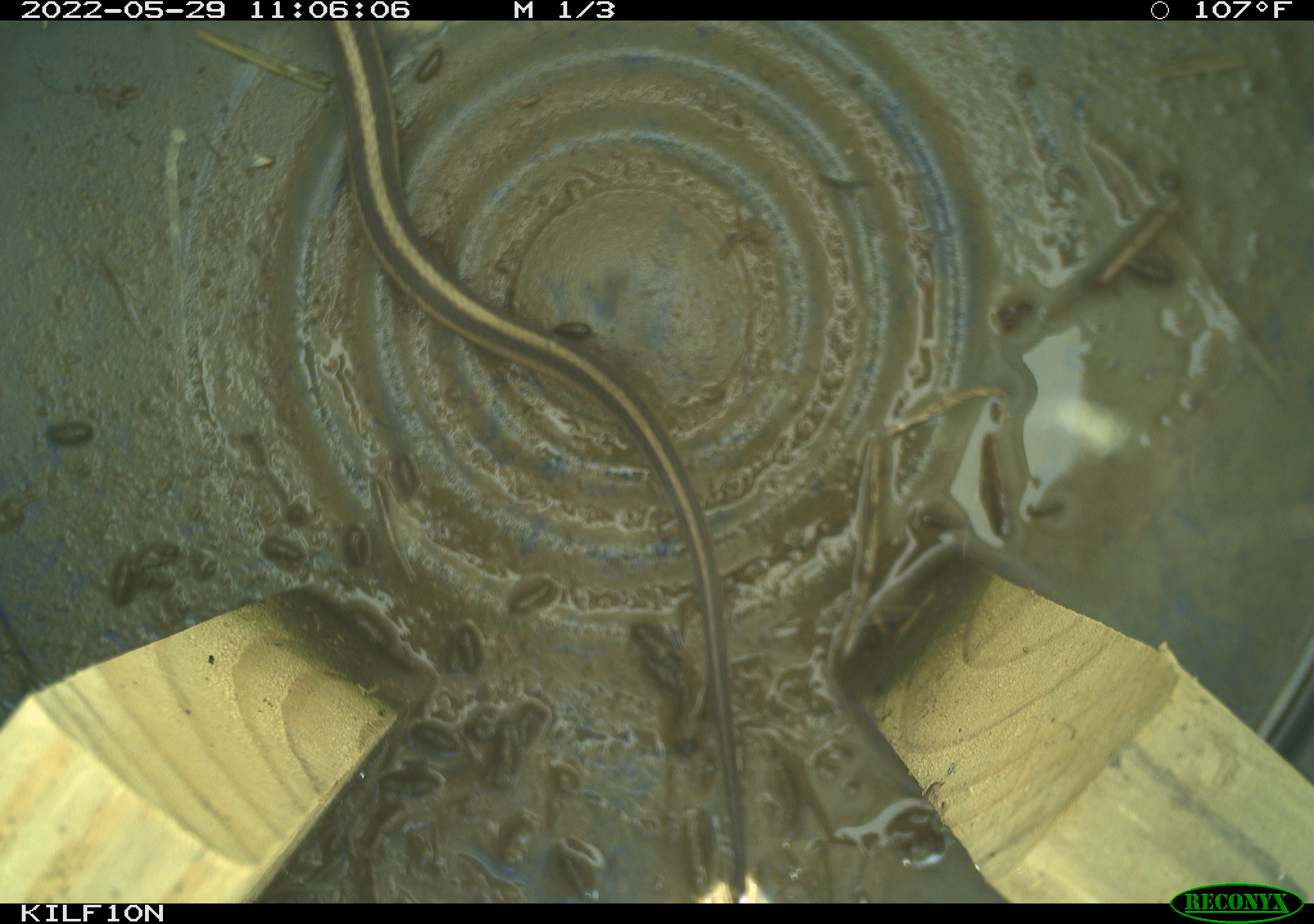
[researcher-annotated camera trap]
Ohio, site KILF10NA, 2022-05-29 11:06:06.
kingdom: Animalia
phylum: Chordata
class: Reptilia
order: Squamata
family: Colubridae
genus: Thamnophis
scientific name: Thamnophis sirtalis sirtalis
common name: eastern gartersnake